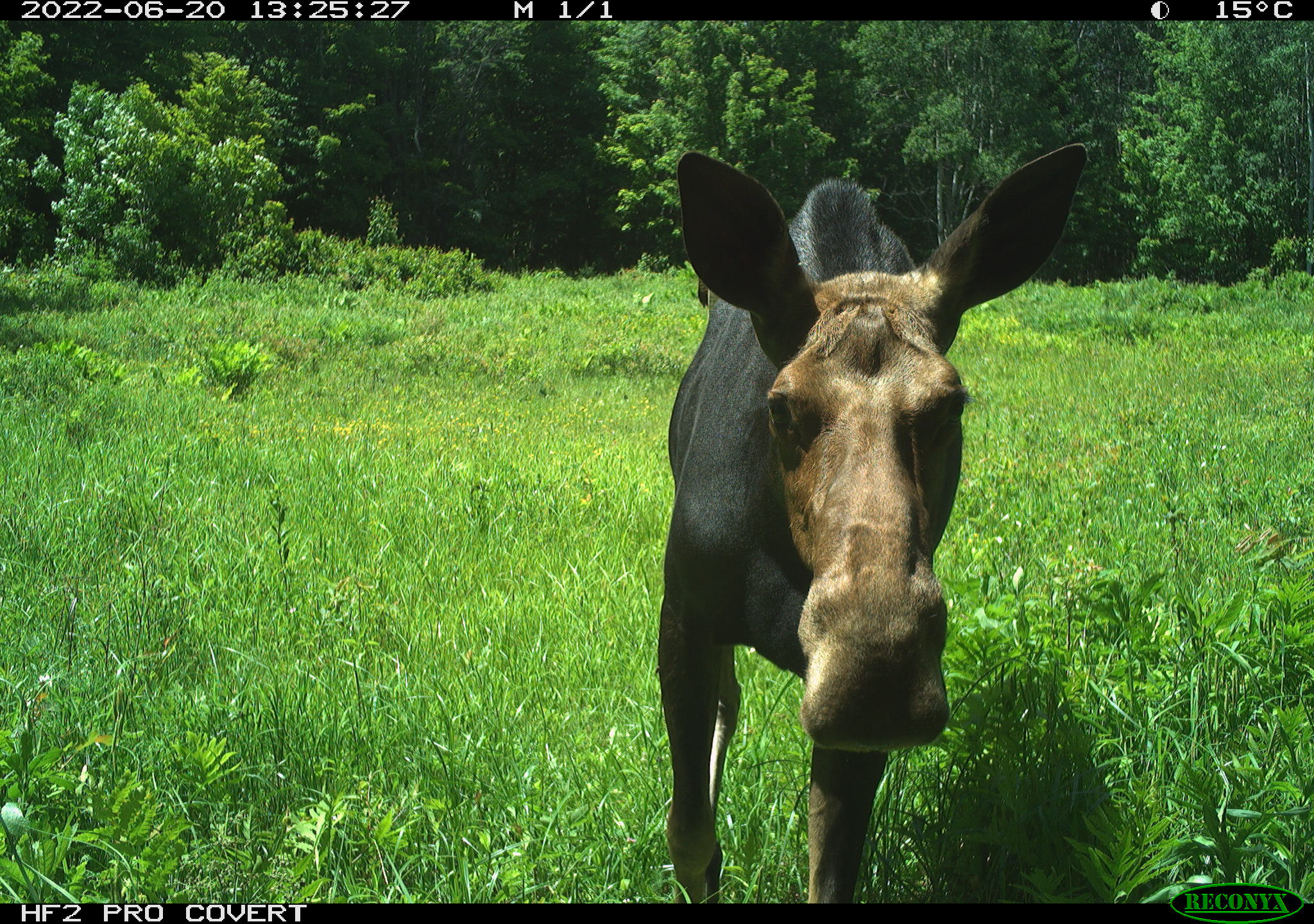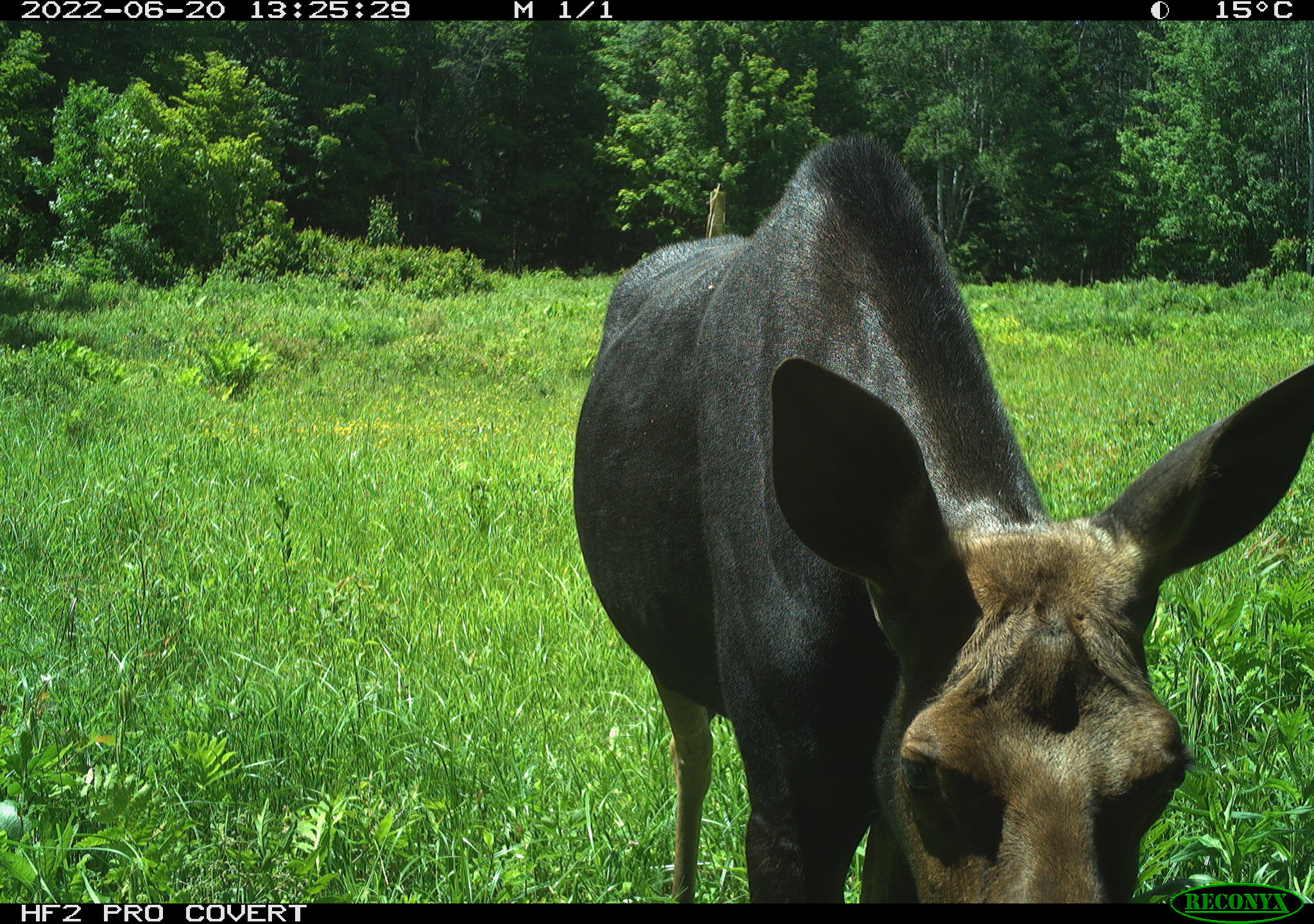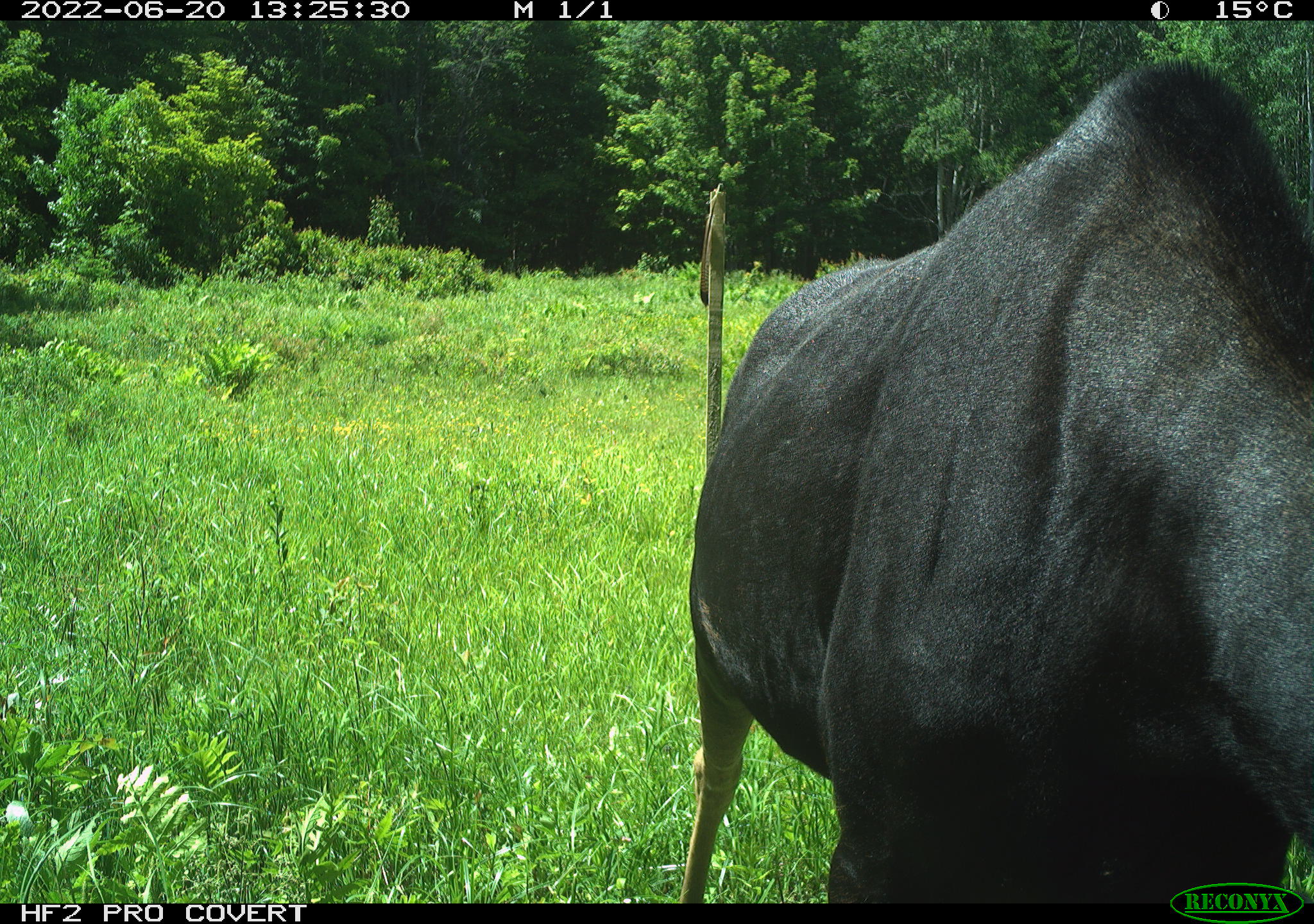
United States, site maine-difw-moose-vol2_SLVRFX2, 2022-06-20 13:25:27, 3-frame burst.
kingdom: Animalia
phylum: Chordata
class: Mammalia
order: Artiodactyla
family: Cervidae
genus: Alces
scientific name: Alces alces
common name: moose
Moose (Alces alces).